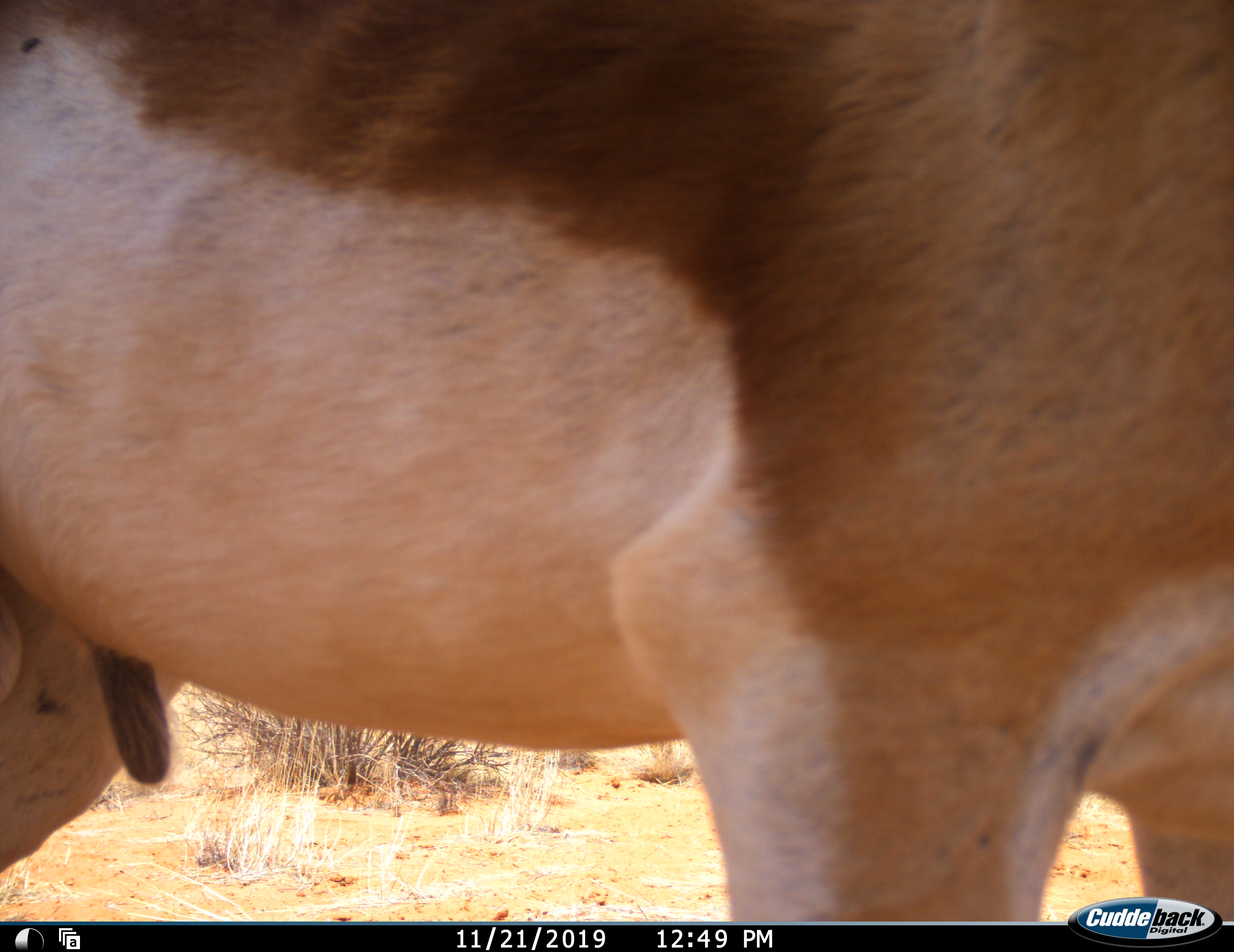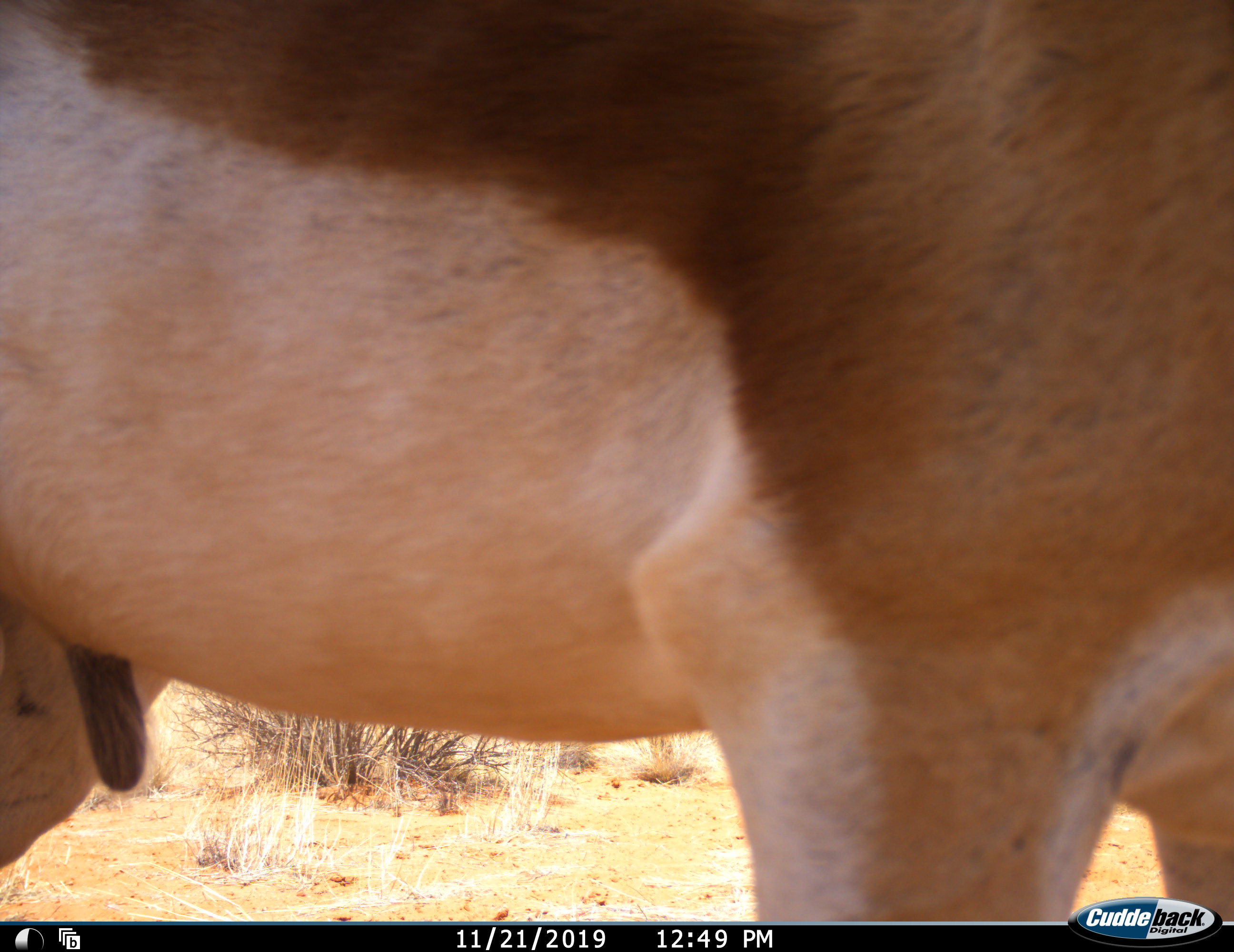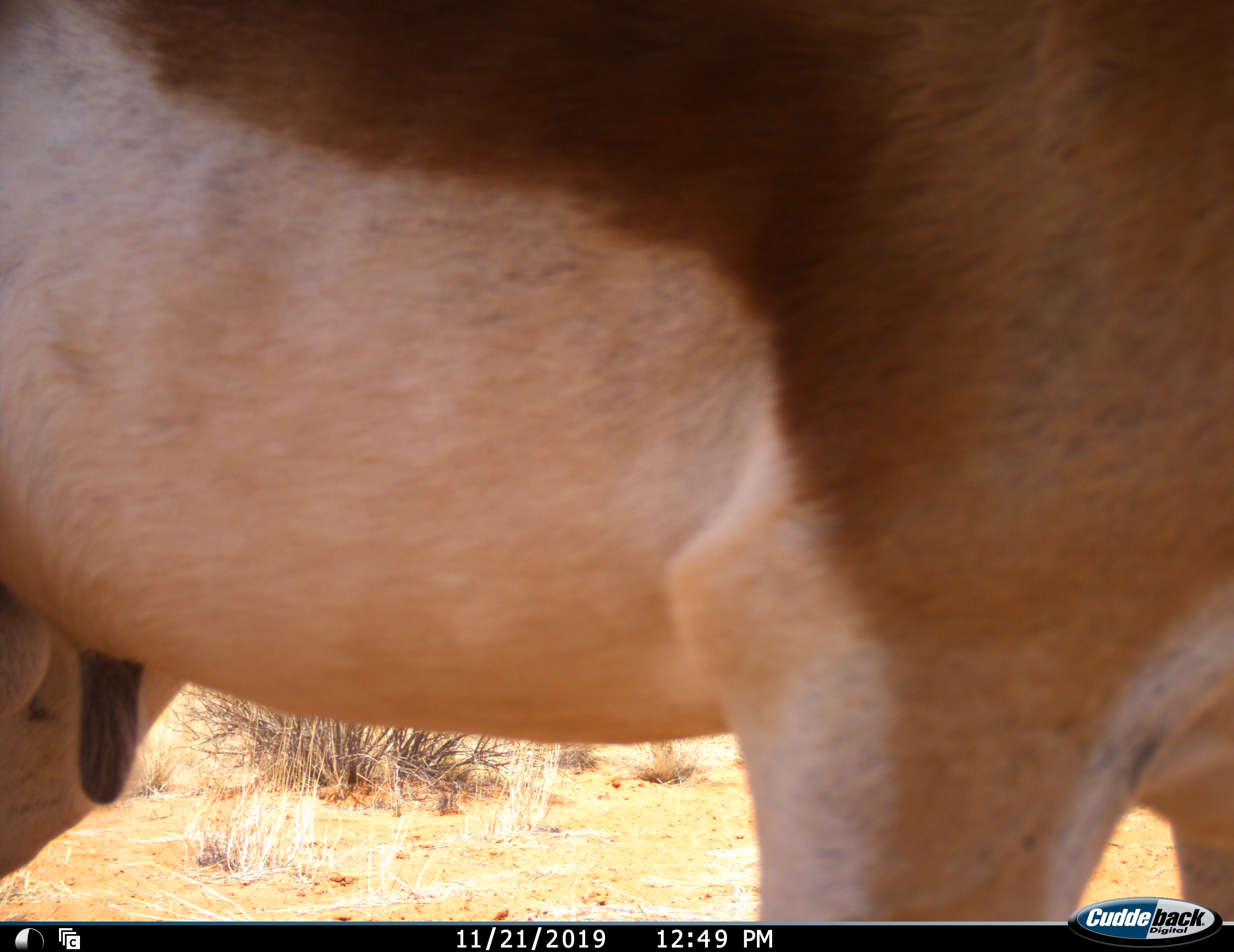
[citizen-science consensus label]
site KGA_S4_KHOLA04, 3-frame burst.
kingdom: Animalia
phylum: Chordata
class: Mammalia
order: Artiodactyla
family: Bovidae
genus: Antidorcas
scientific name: Antidorcas marsupialis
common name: springbok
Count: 1.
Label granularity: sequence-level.